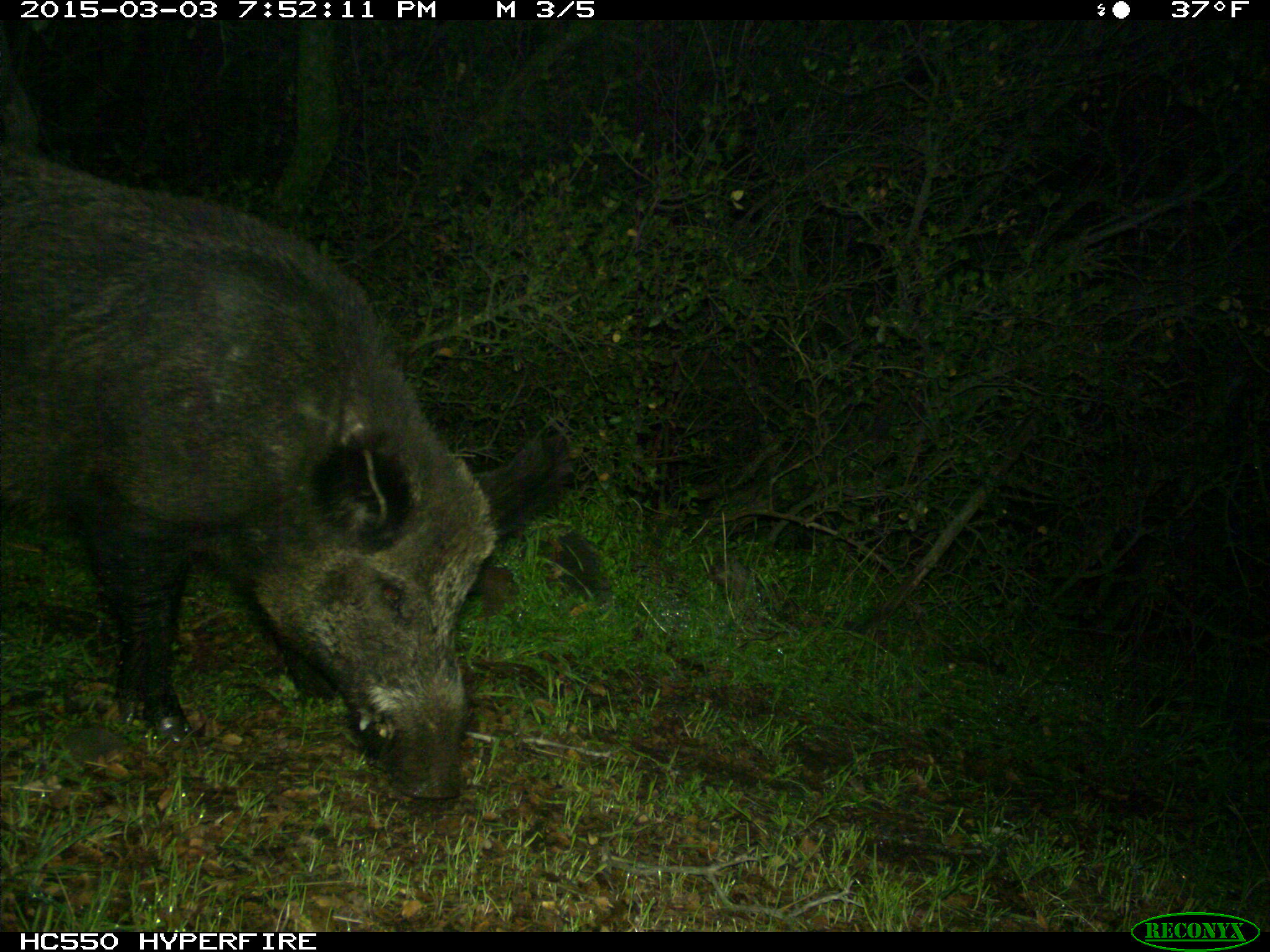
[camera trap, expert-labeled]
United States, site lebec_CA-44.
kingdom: Animalia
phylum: Chordata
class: Mammalia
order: Artiodactyla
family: Suidae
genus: Sus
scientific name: Sus scrofa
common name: wild boar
Sus scrofa (wild boar).